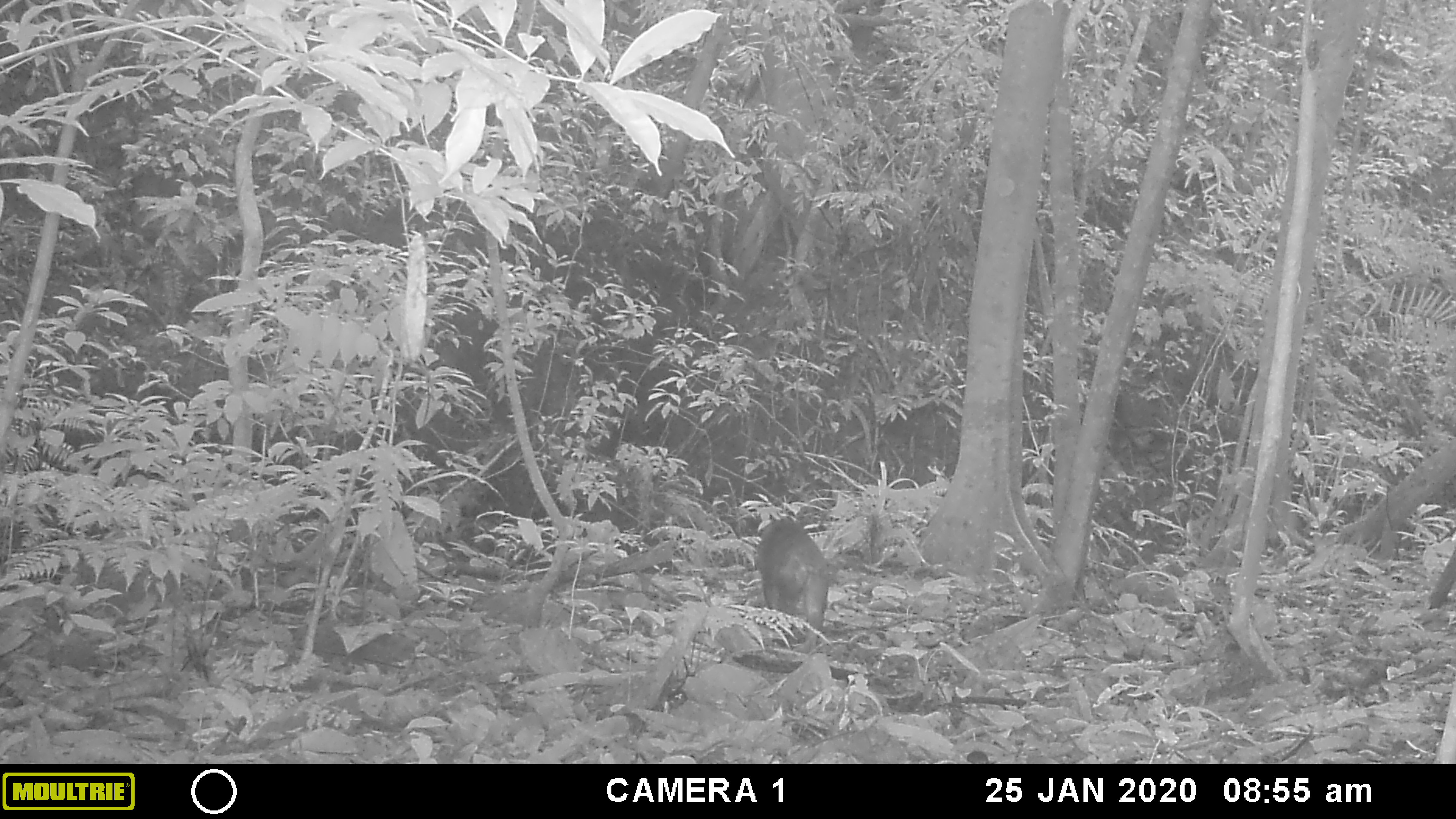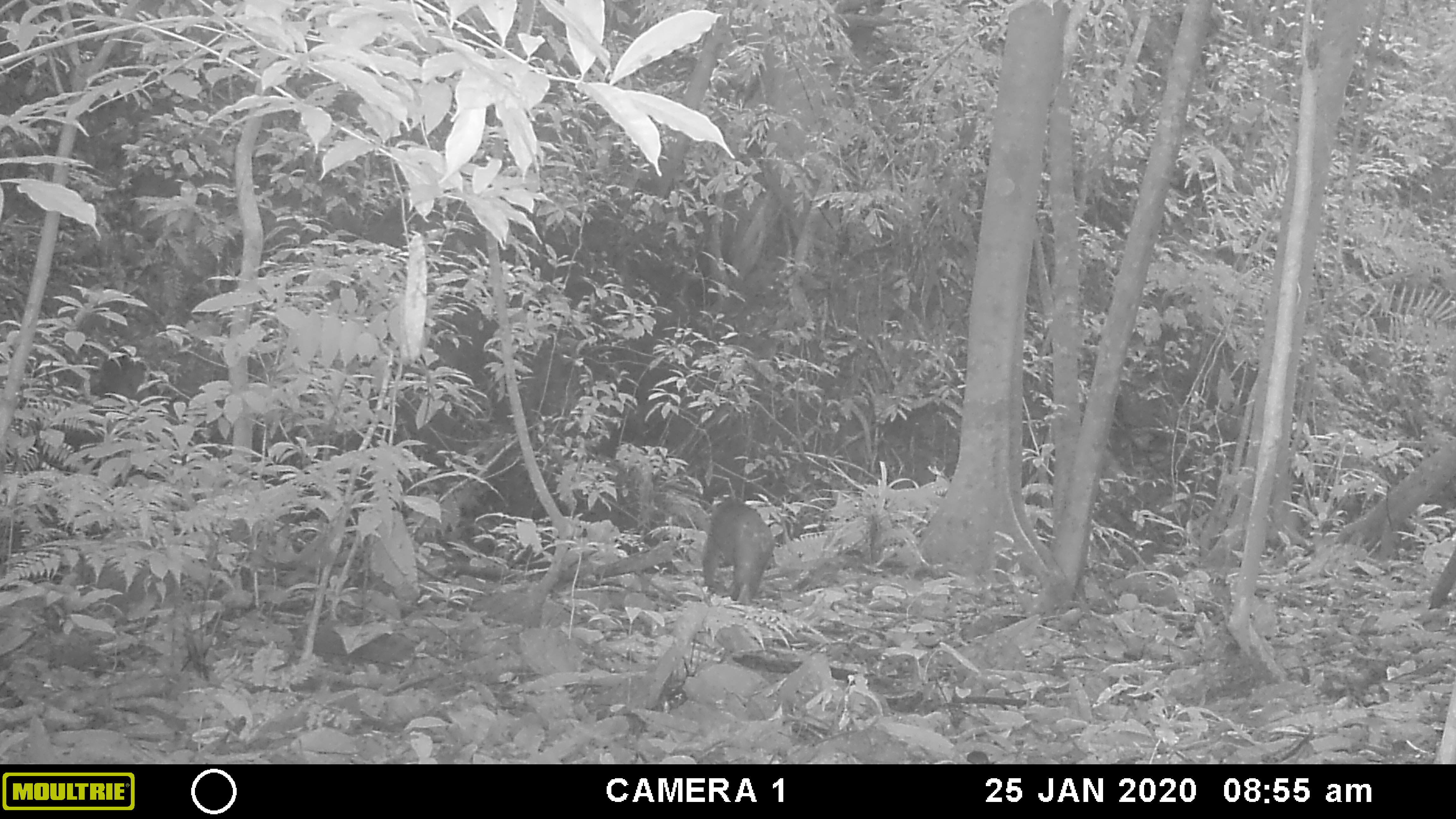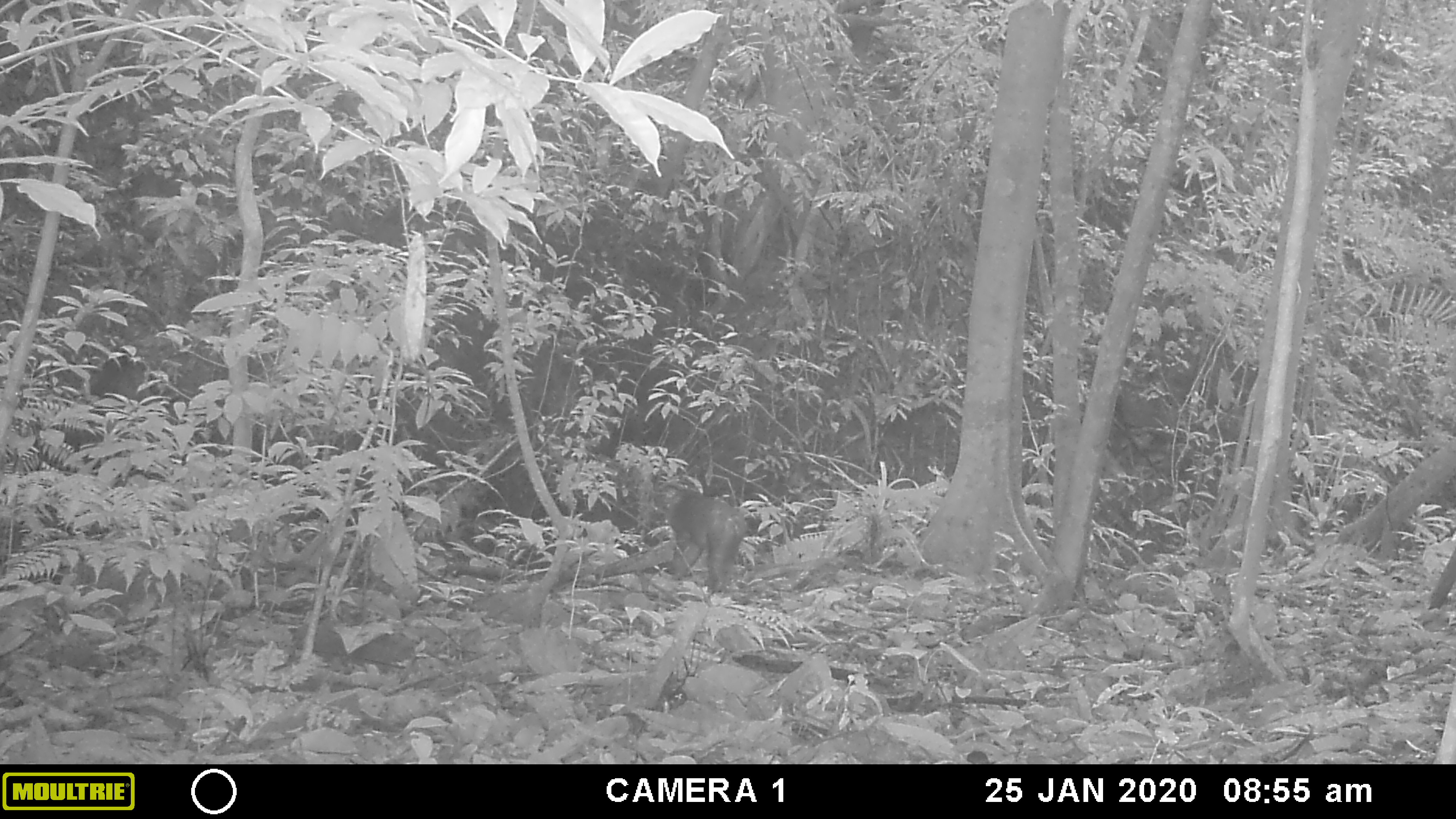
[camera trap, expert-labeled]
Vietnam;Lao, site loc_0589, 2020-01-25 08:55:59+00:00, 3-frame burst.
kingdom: Animalia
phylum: Chordata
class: Mammalia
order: Primates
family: Cercopithecidae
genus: Macaca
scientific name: Macaca arctoides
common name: stump-tailed macaque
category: stump tailed macaque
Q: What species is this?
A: Stump tailed macaque (stump-tailed macaque) (Macaca arctoides).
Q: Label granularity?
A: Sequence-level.